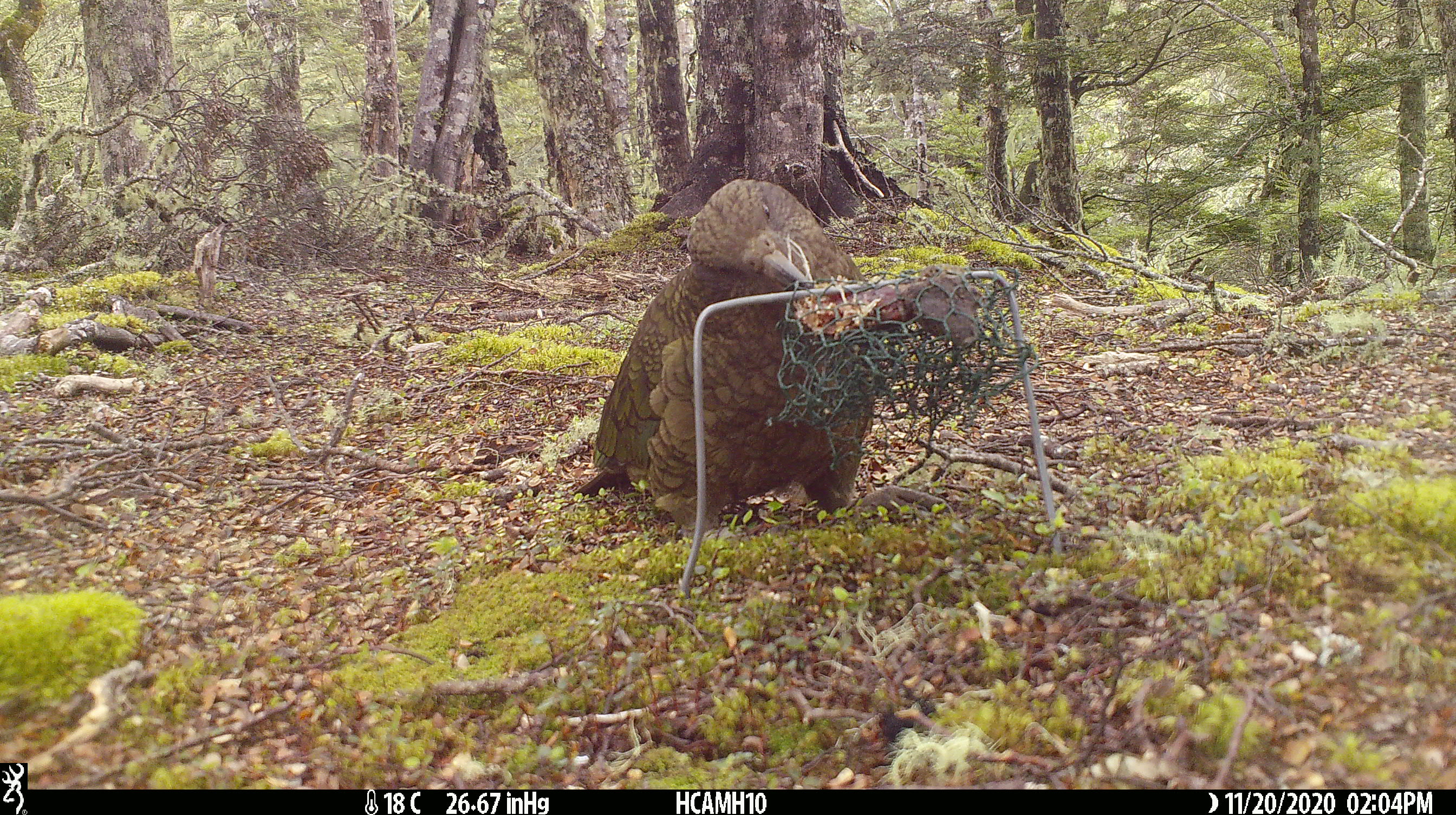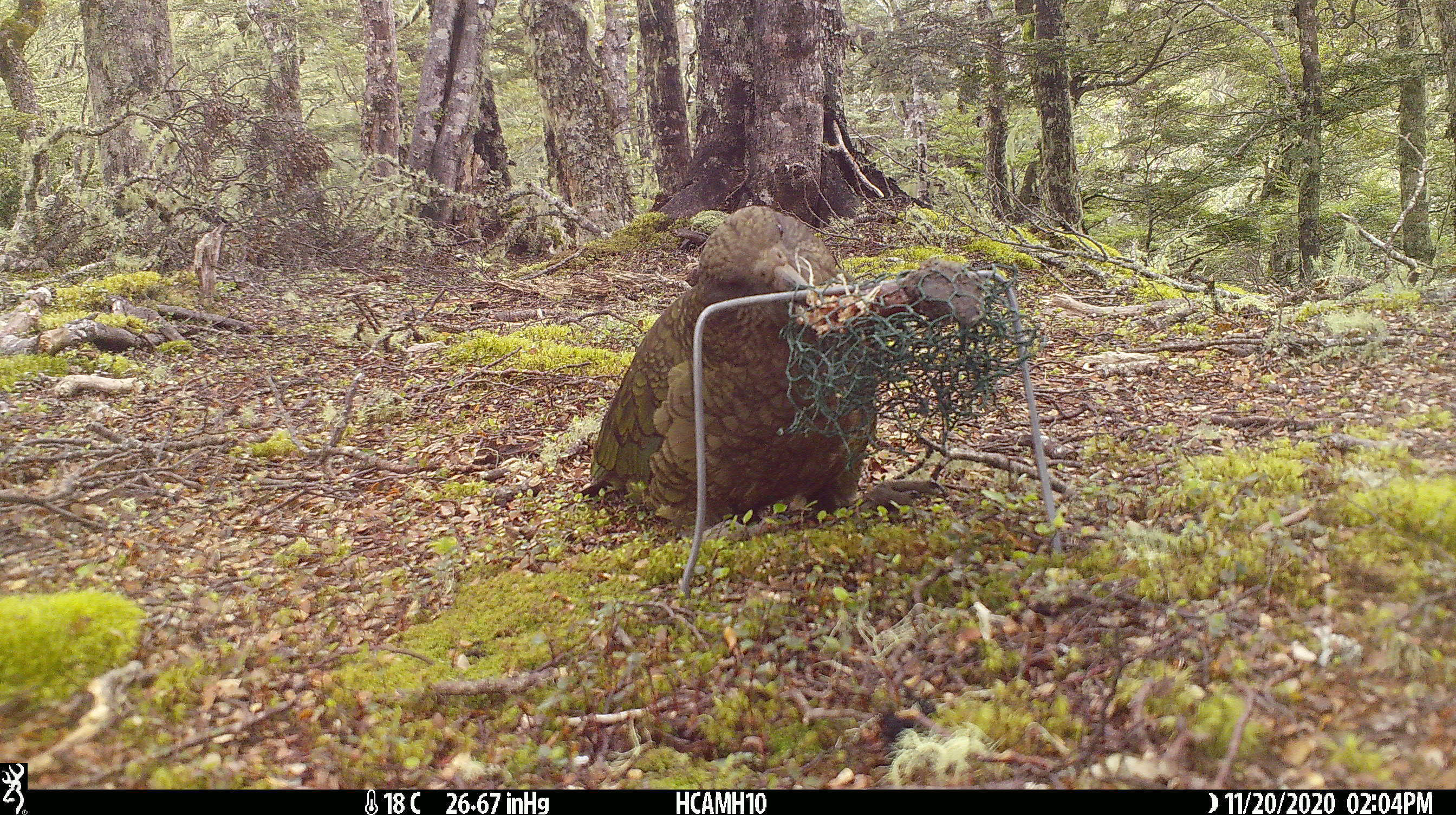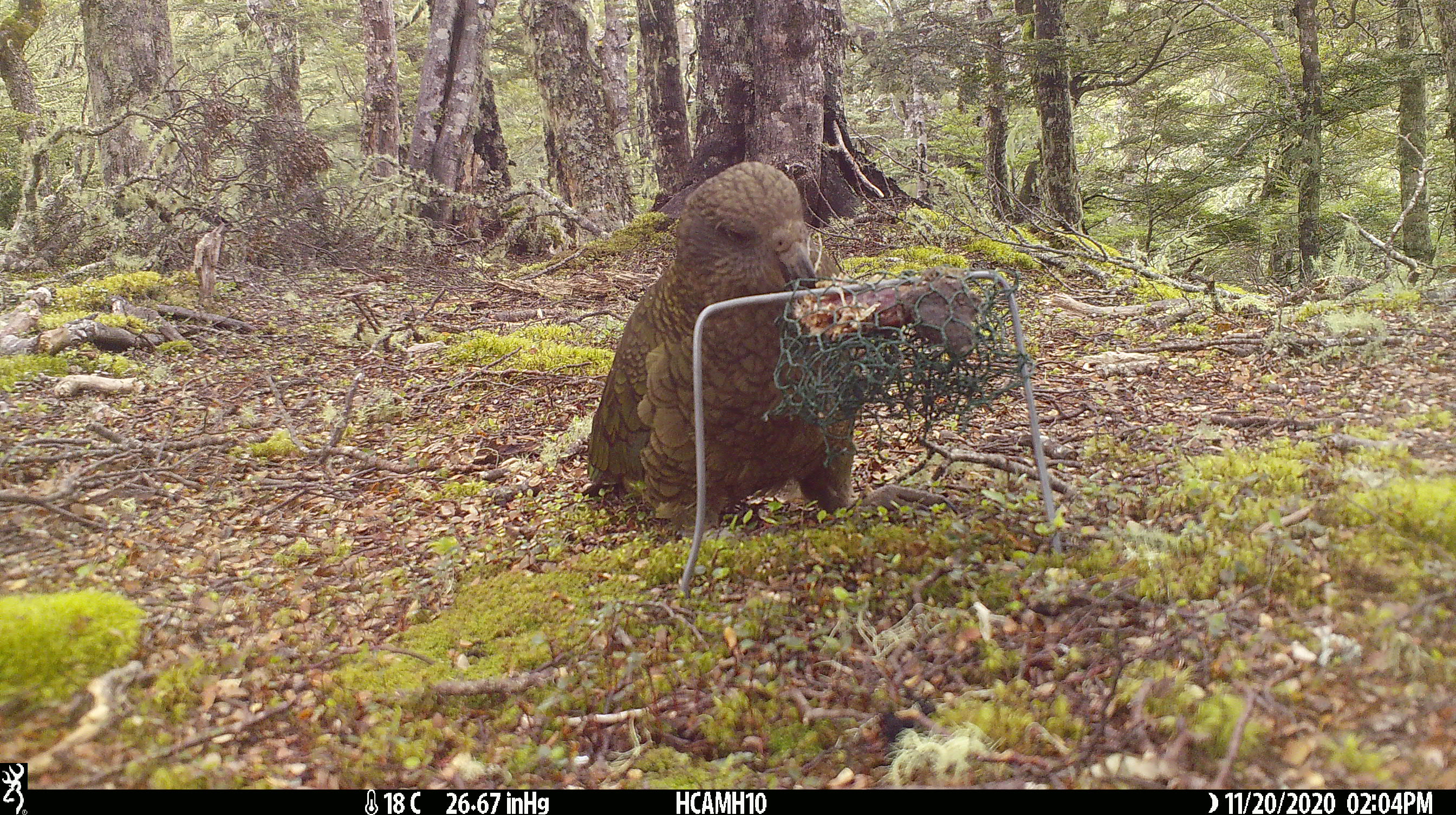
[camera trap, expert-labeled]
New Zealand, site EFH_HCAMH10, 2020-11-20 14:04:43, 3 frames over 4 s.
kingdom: Animalia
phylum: Chordata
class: Aves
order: Psittaciformes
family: Strigopidae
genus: Nestor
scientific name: Nestor notabilis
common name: kea